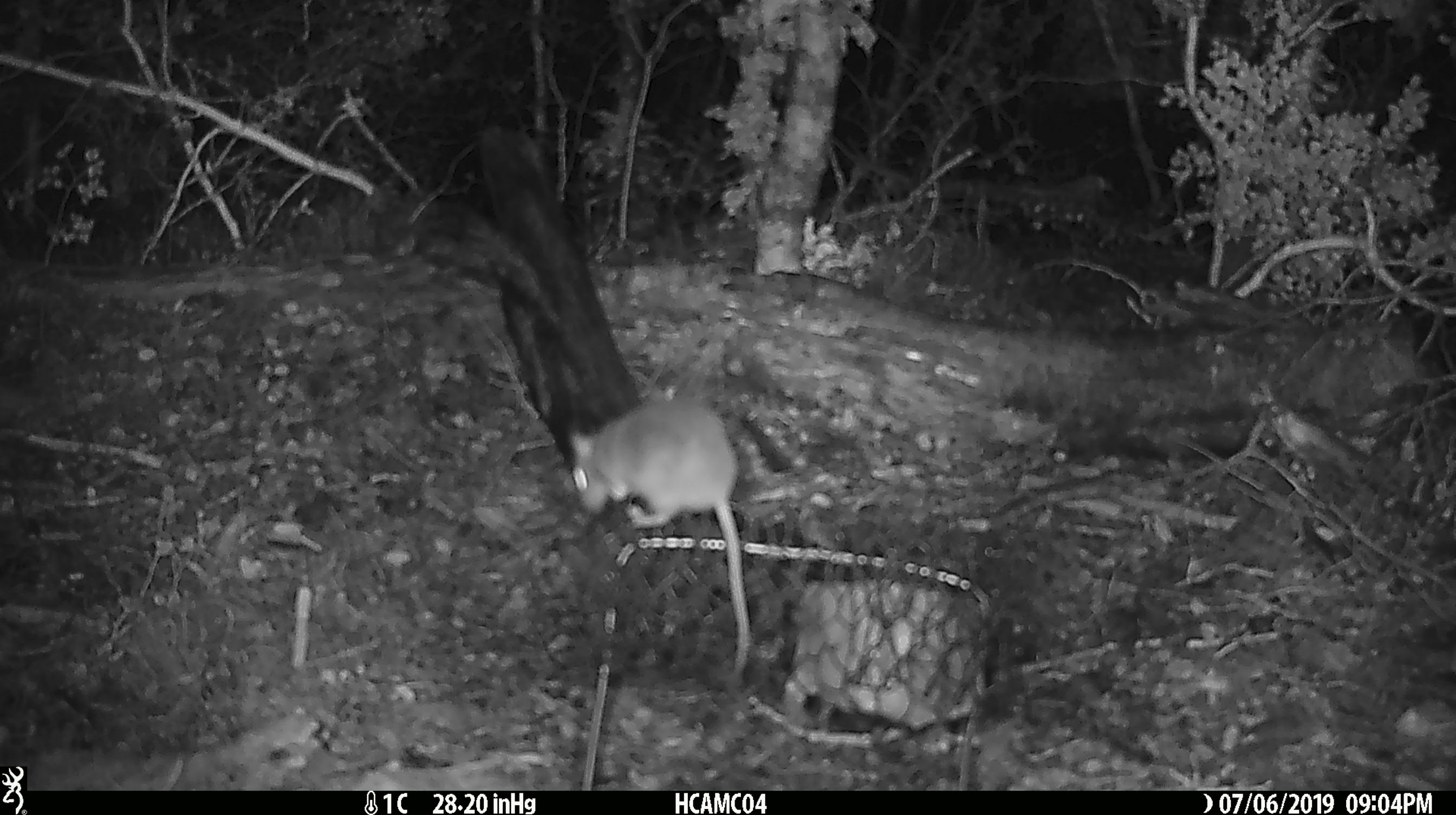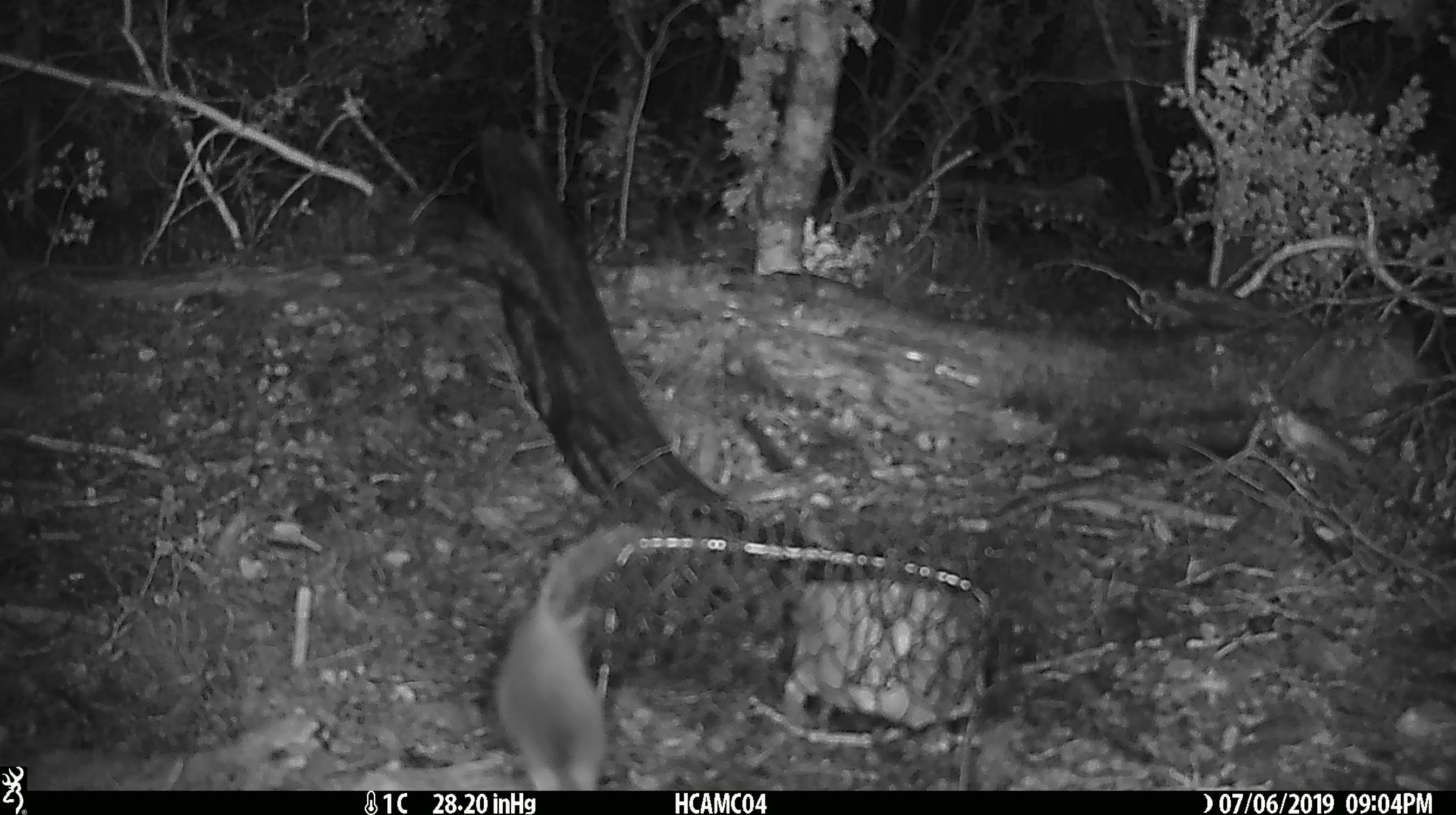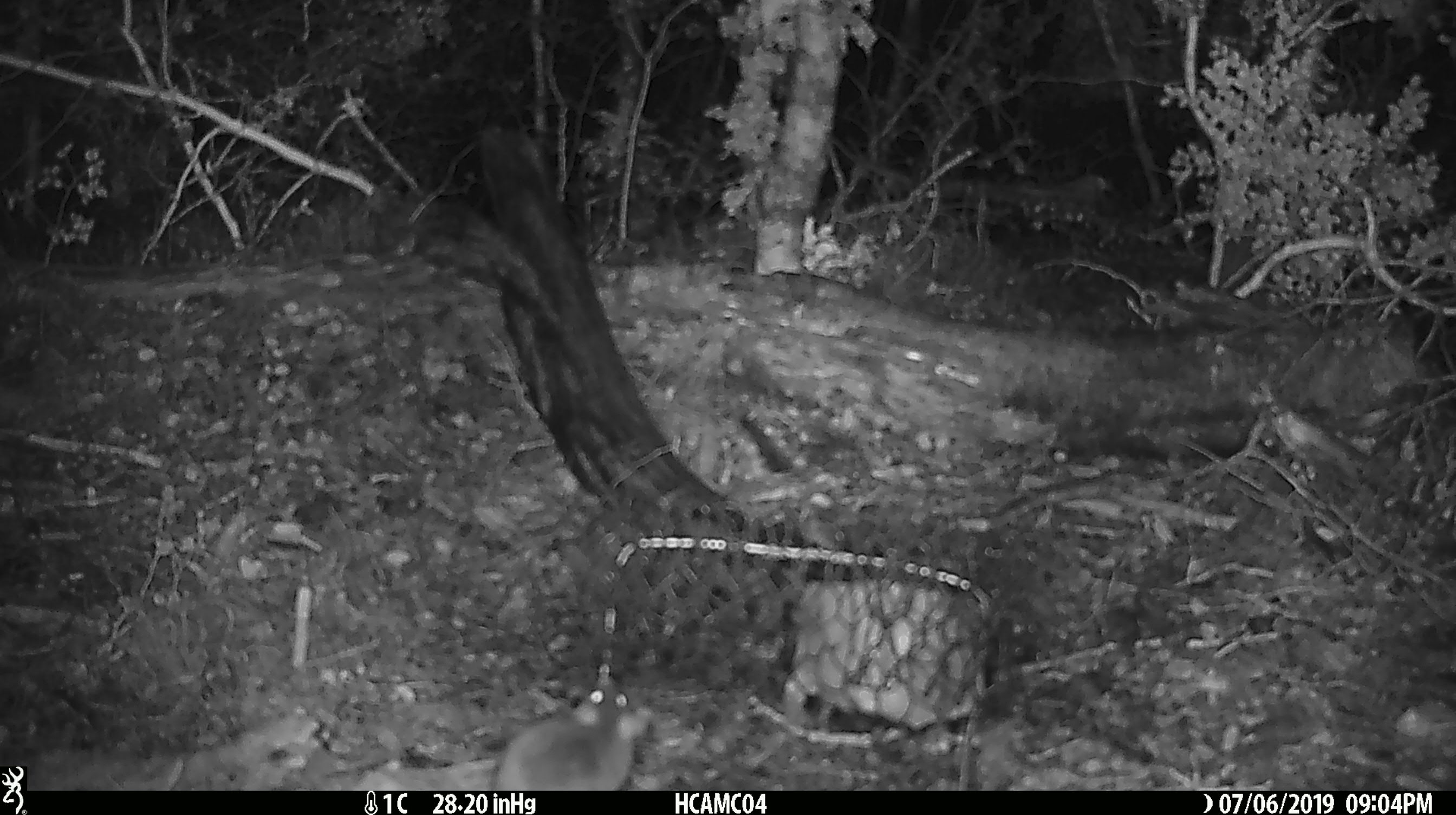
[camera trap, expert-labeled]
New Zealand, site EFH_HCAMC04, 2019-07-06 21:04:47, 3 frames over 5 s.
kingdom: Animalia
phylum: Chordata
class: Mammalia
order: Rodentia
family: Muridae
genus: Mus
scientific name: Mus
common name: mouse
Mouse (Mus).